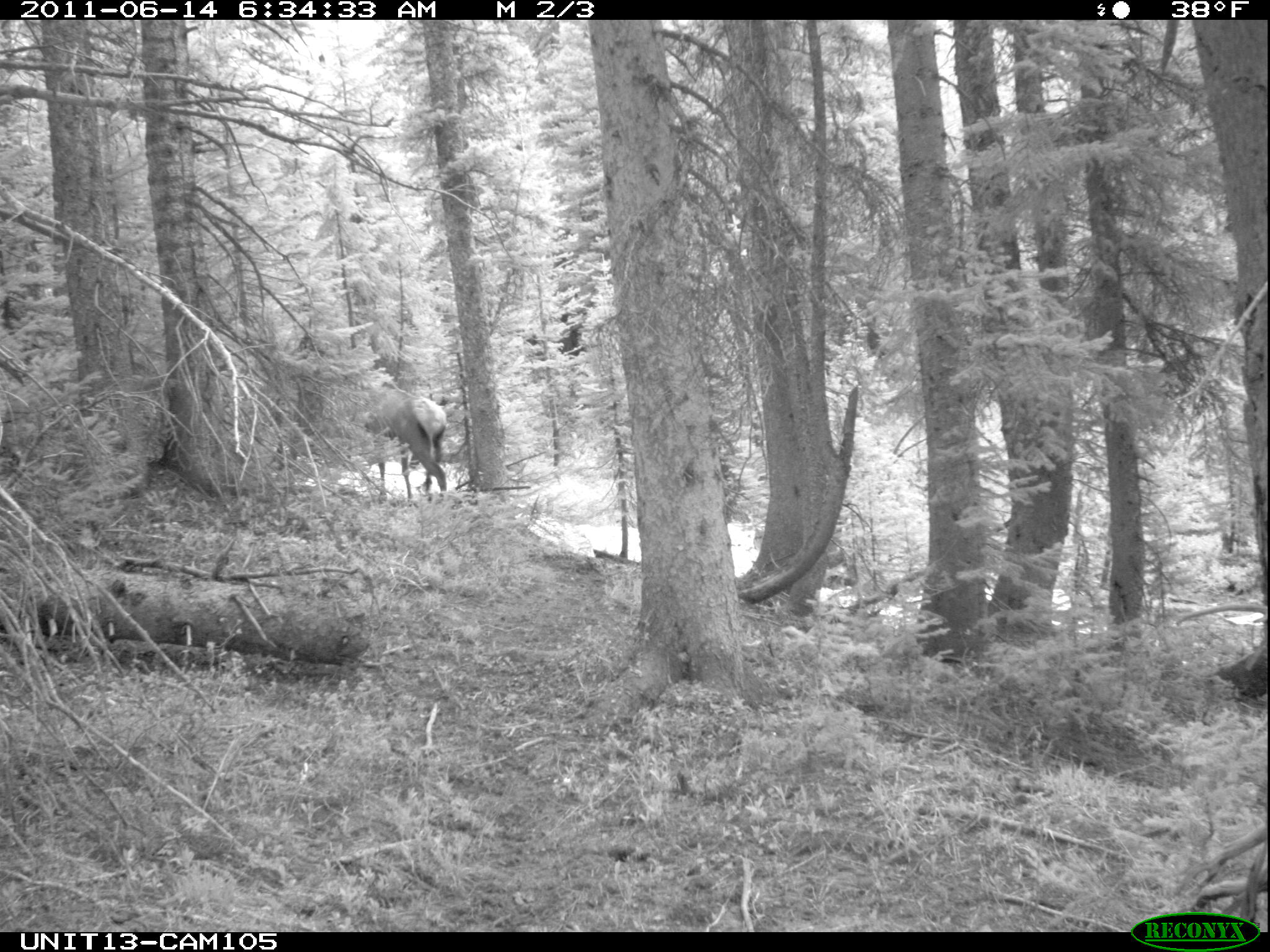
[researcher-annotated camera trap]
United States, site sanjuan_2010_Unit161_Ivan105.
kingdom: Animalia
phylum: Chordata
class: Mammalia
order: Artiodactyla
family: Cervidae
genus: Cervus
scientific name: Cervus elaphus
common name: red deer